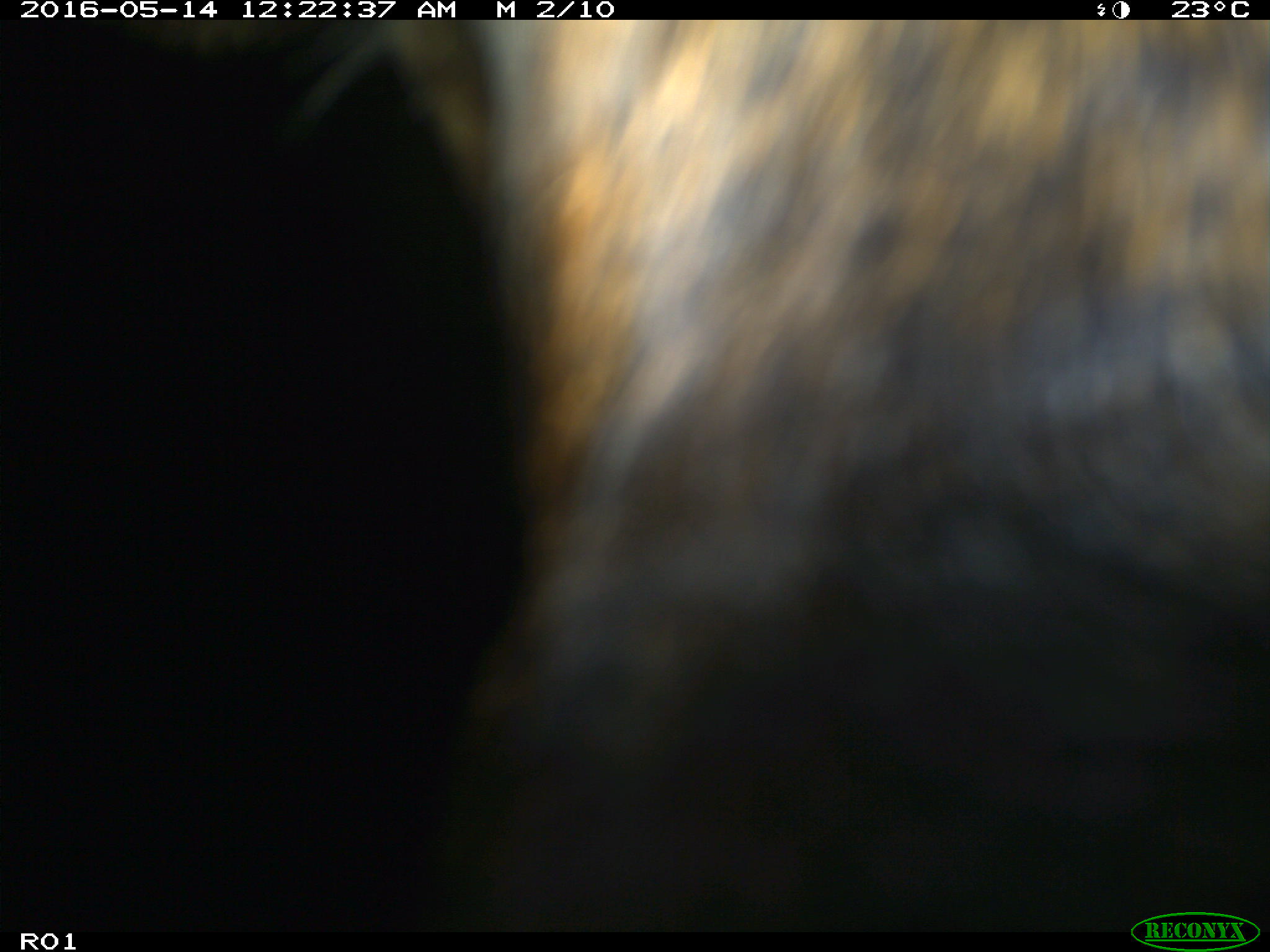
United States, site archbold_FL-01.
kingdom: Animalia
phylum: Chordata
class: Mammalia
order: Artiodactyla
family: Bovidae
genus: Bos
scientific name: Bos taurus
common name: domestic cow